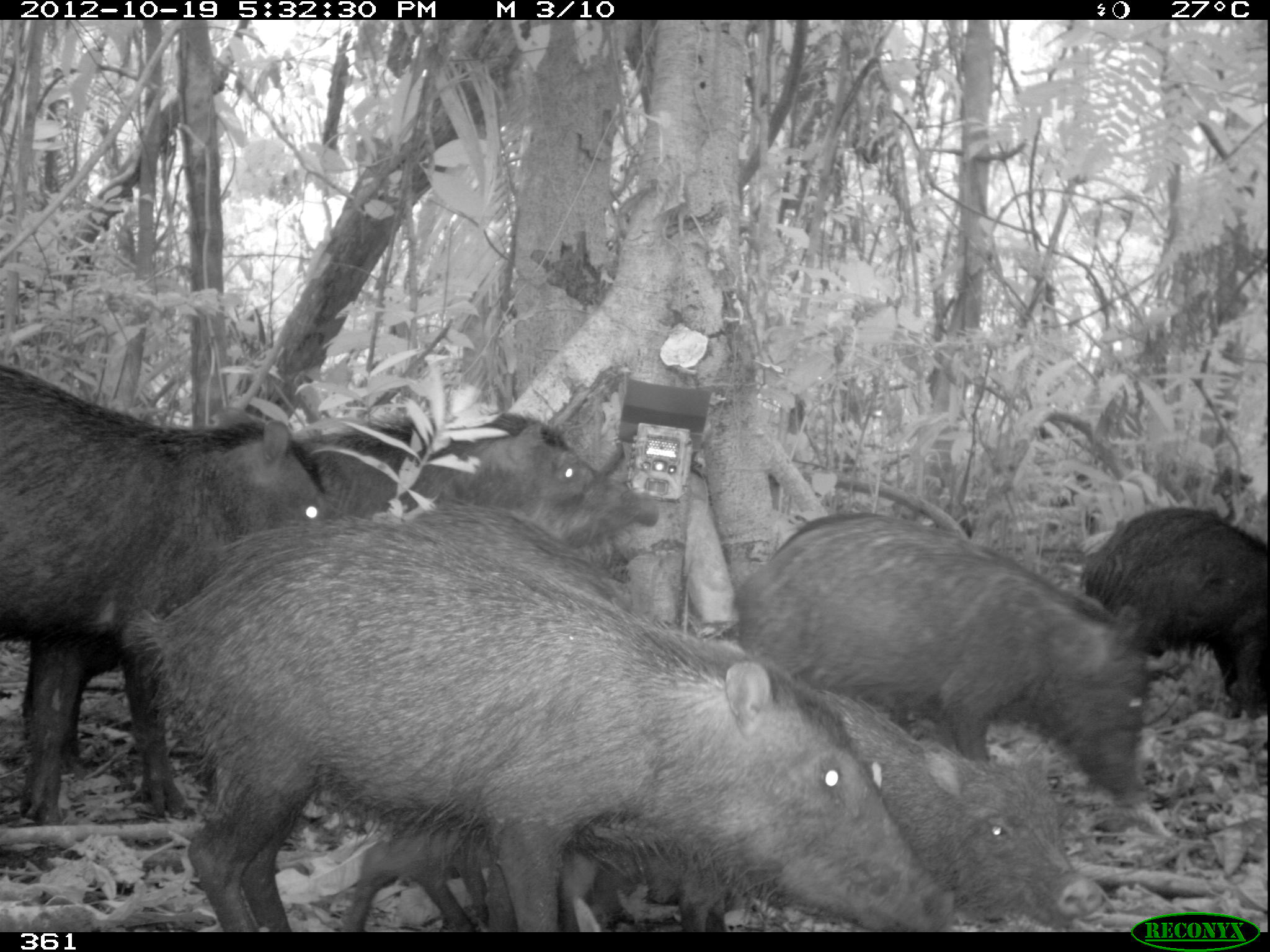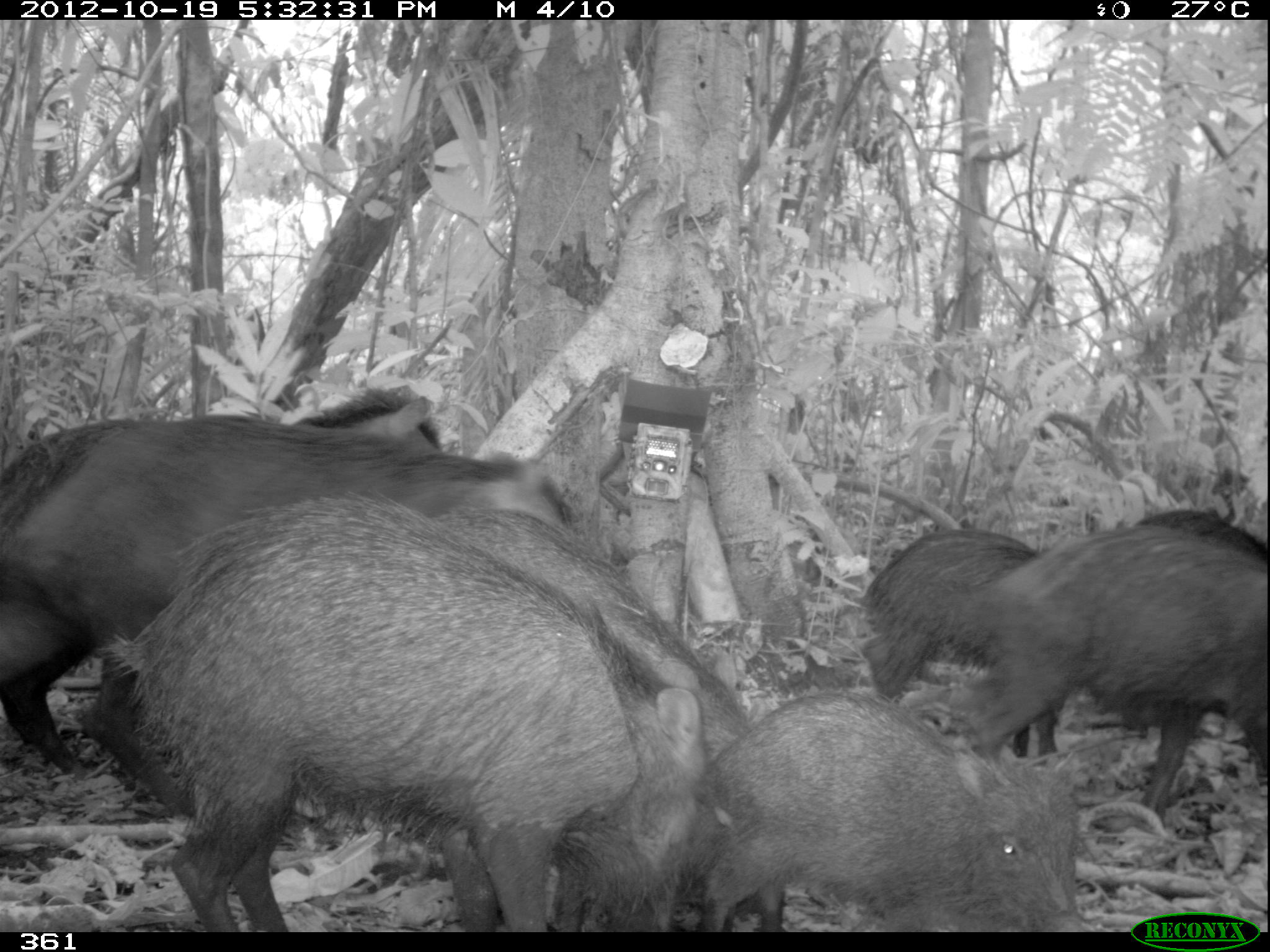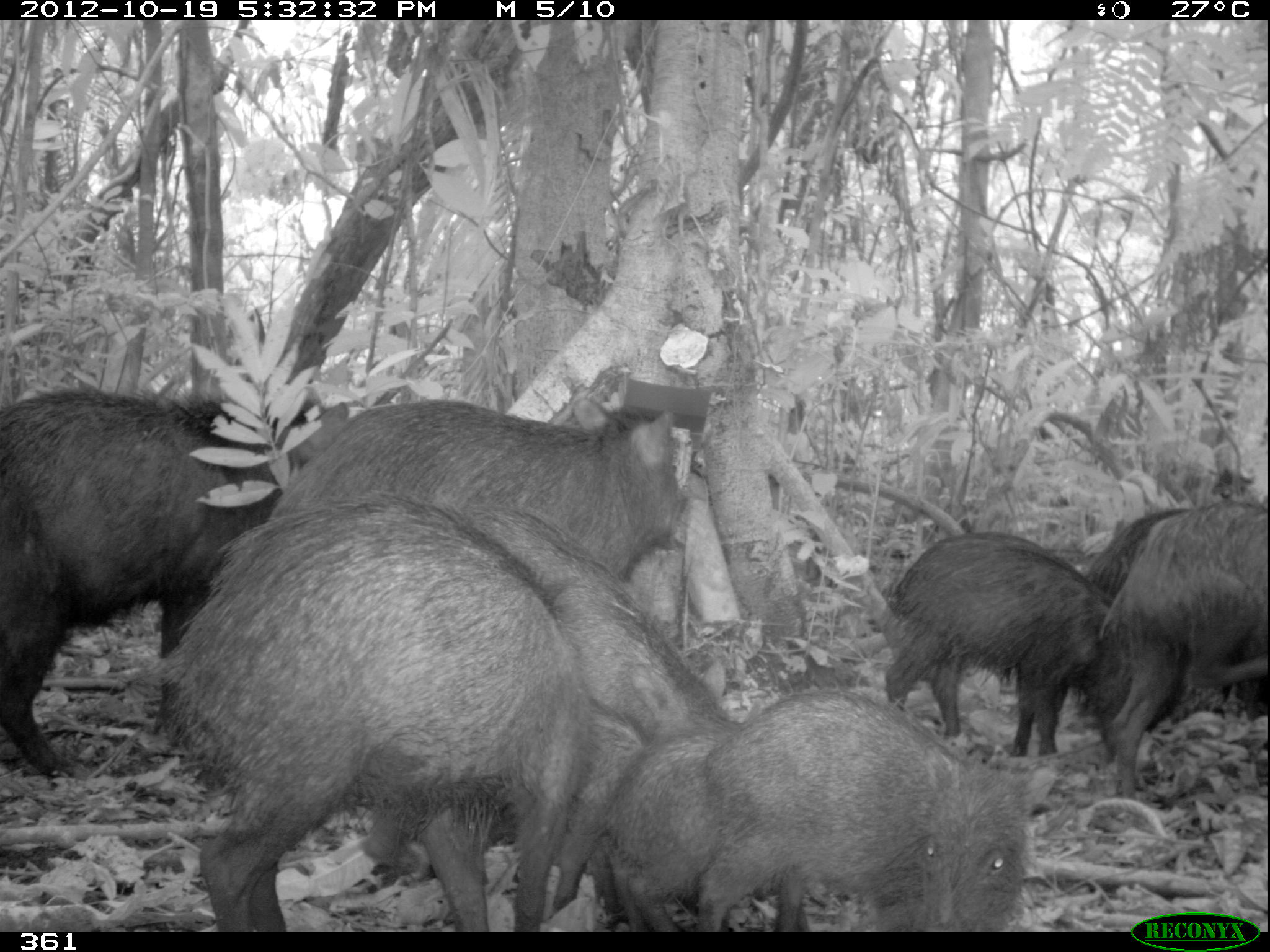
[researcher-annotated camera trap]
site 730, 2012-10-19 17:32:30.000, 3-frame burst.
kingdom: Animalia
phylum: Chordata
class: Mammalia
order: Artiodactyla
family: Tayassuidae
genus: Tayassu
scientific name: Tayassu pecari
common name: white-lipped peccary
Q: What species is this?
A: Tayassu pecari (white-lipped peccary).